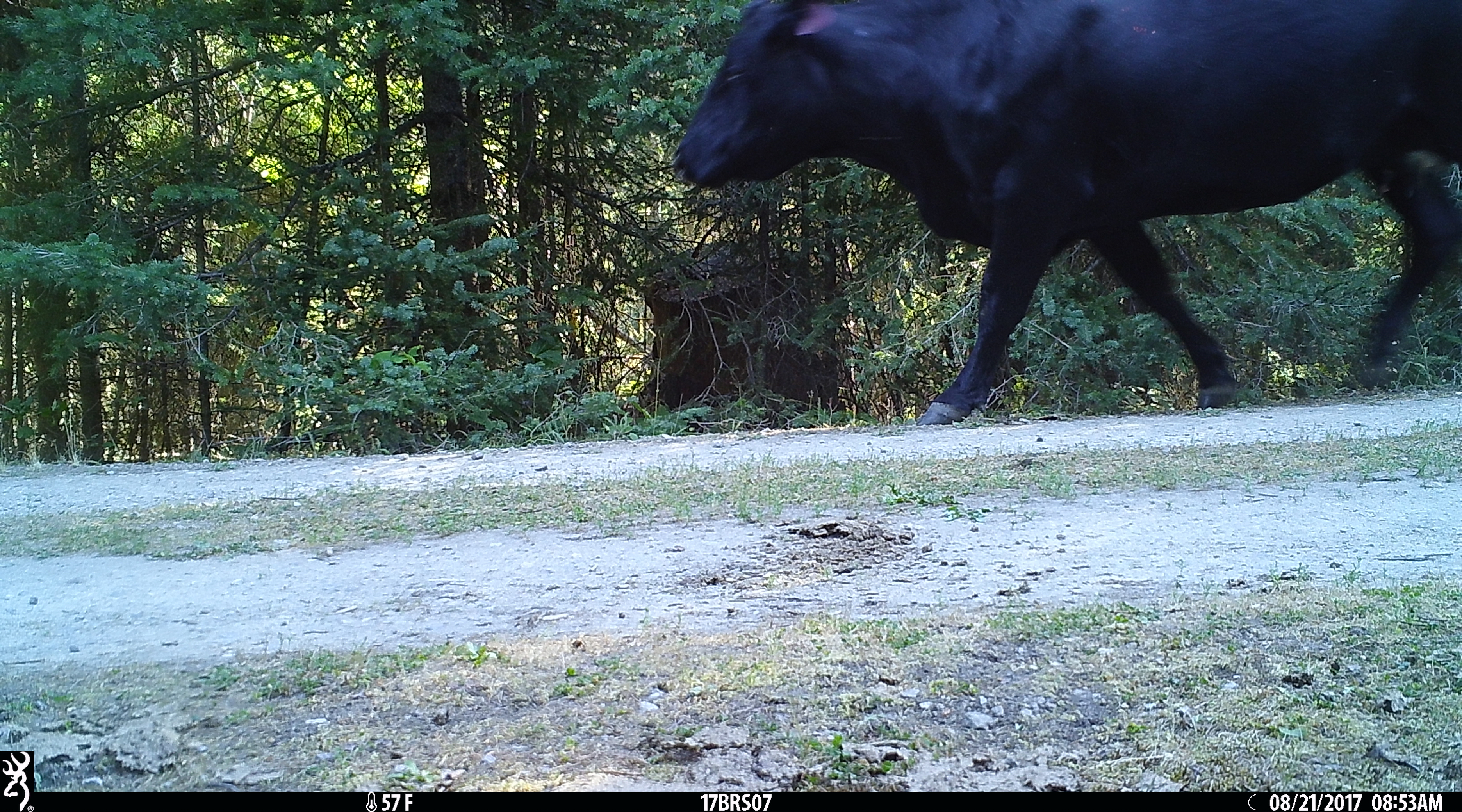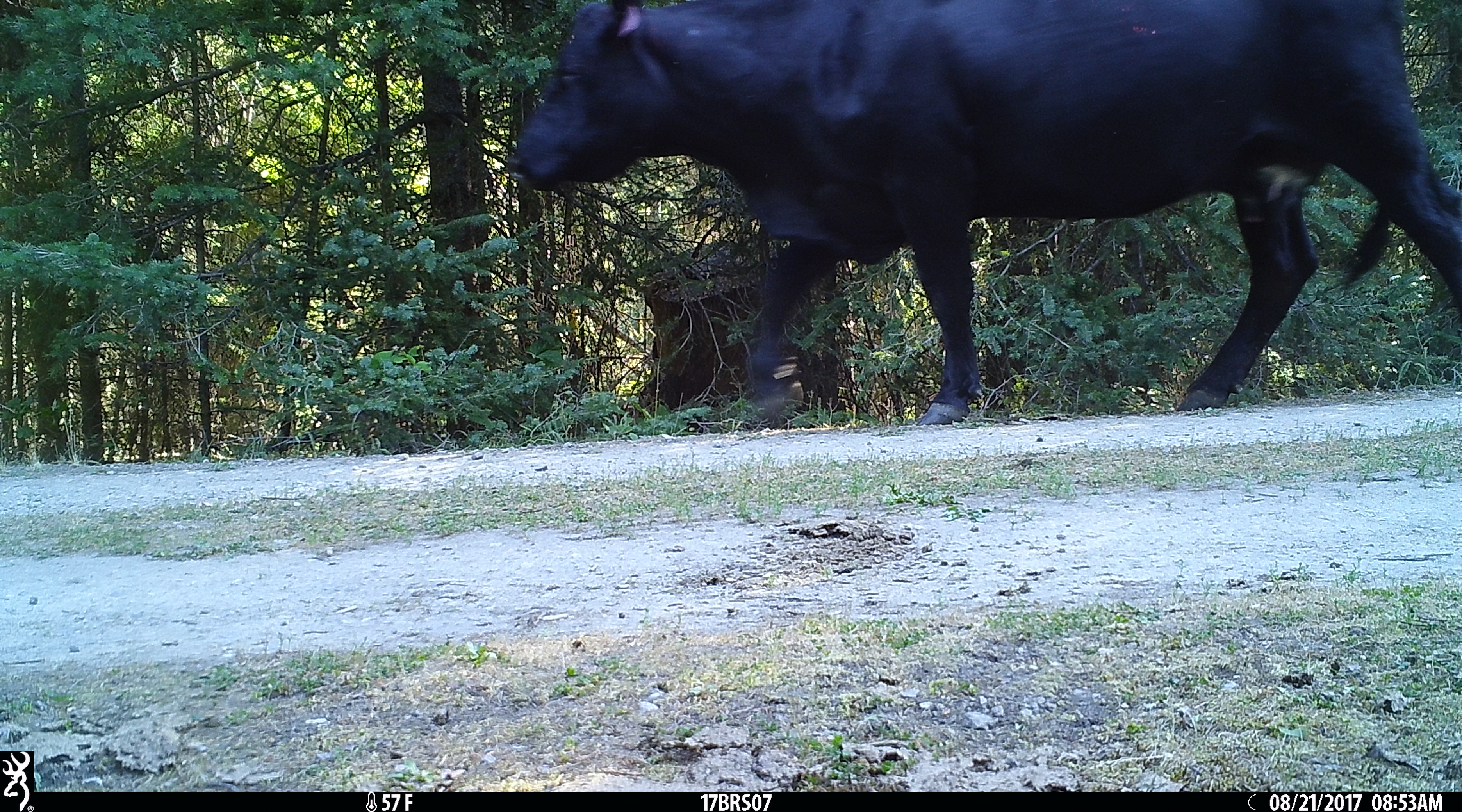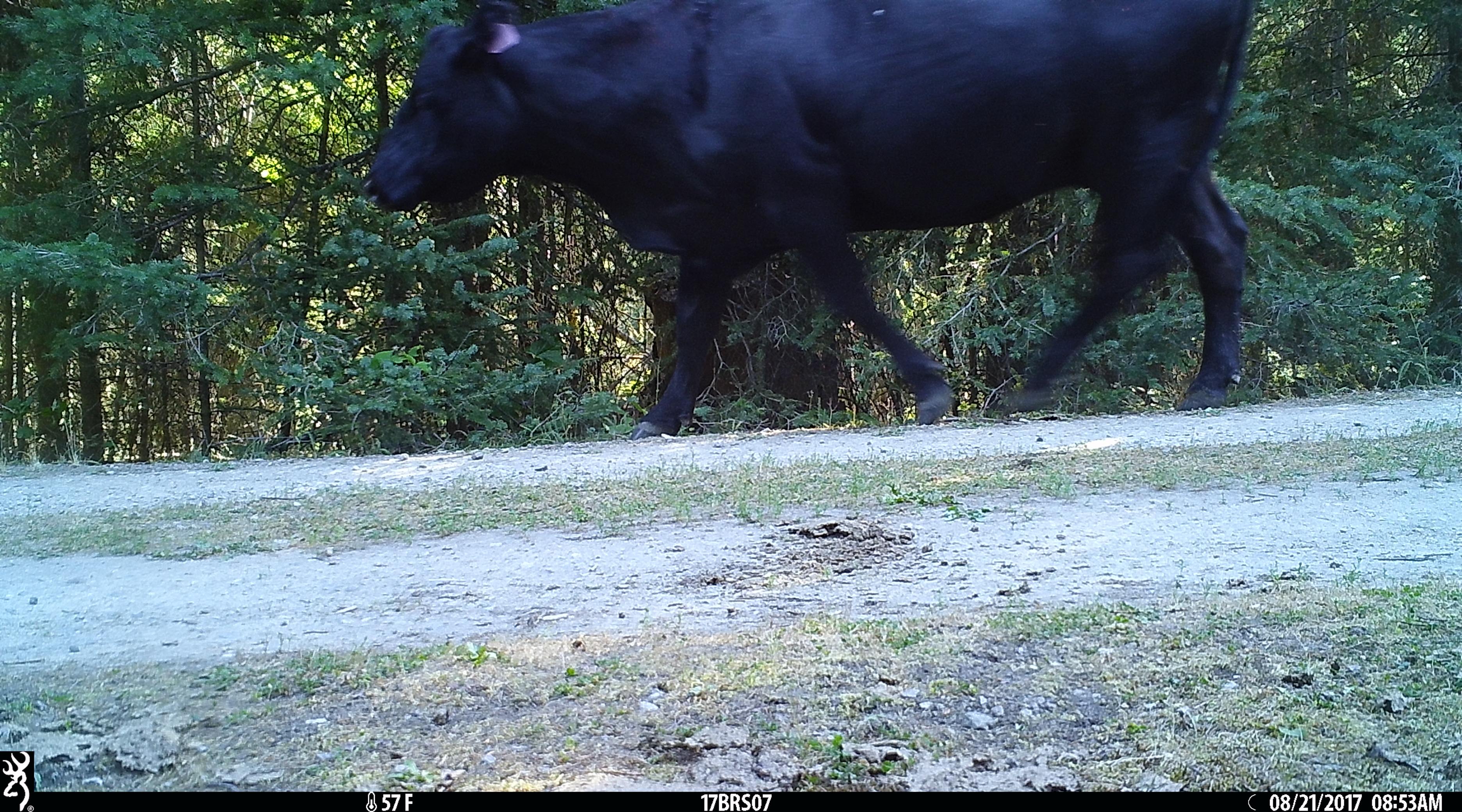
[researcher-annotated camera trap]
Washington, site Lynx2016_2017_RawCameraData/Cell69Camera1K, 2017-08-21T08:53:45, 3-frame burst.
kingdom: Animalia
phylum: Chordata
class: Mammalia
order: Artiodactyla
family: Bovidae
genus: Bos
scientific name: Bos taurus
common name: domestic cattle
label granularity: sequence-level